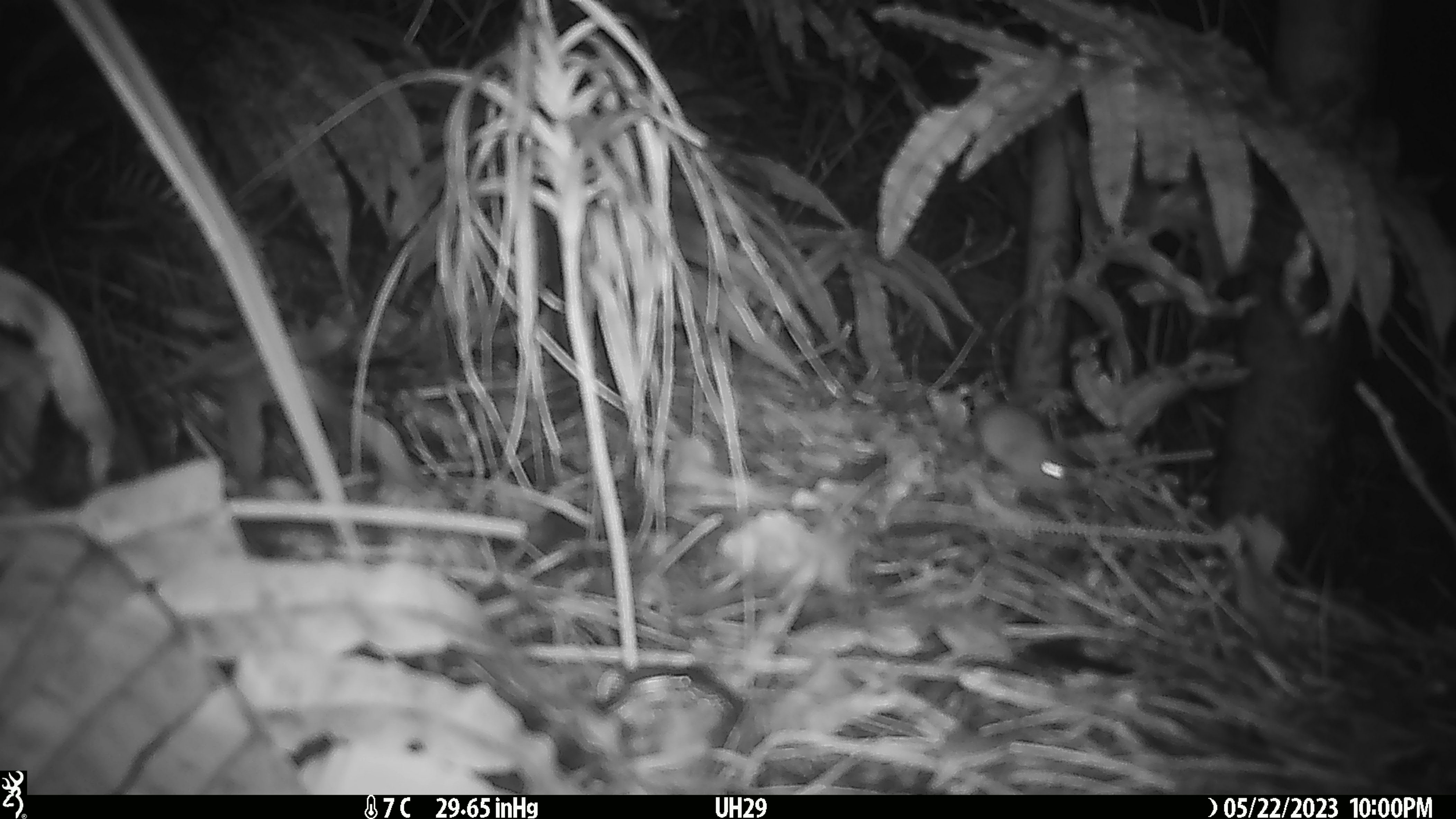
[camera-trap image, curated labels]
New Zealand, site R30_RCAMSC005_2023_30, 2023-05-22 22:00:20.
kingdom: Animalia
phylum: Chordata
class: Mammalia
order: Rodentia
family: Muridae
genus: Mus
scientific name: Mus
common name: mouse